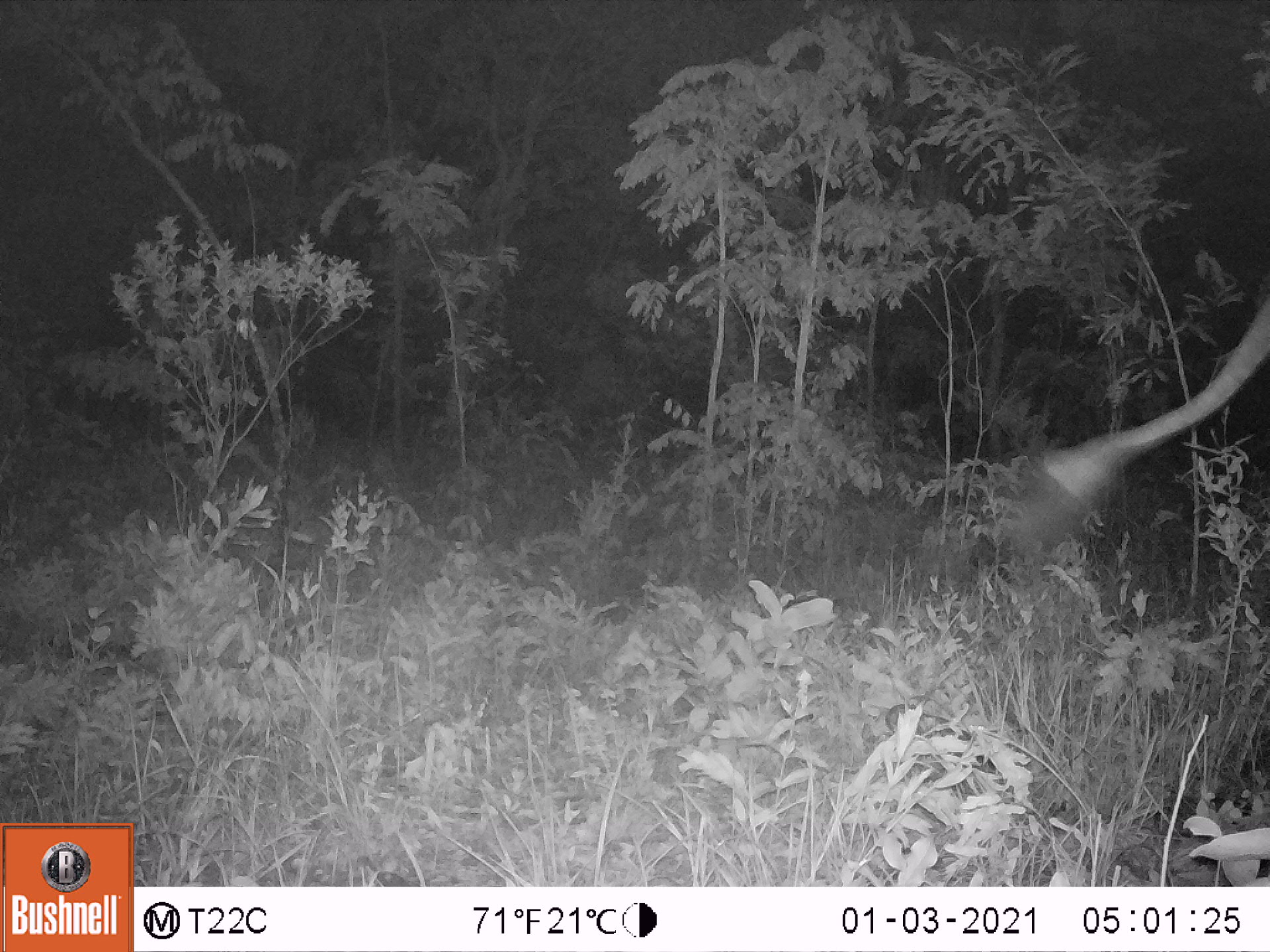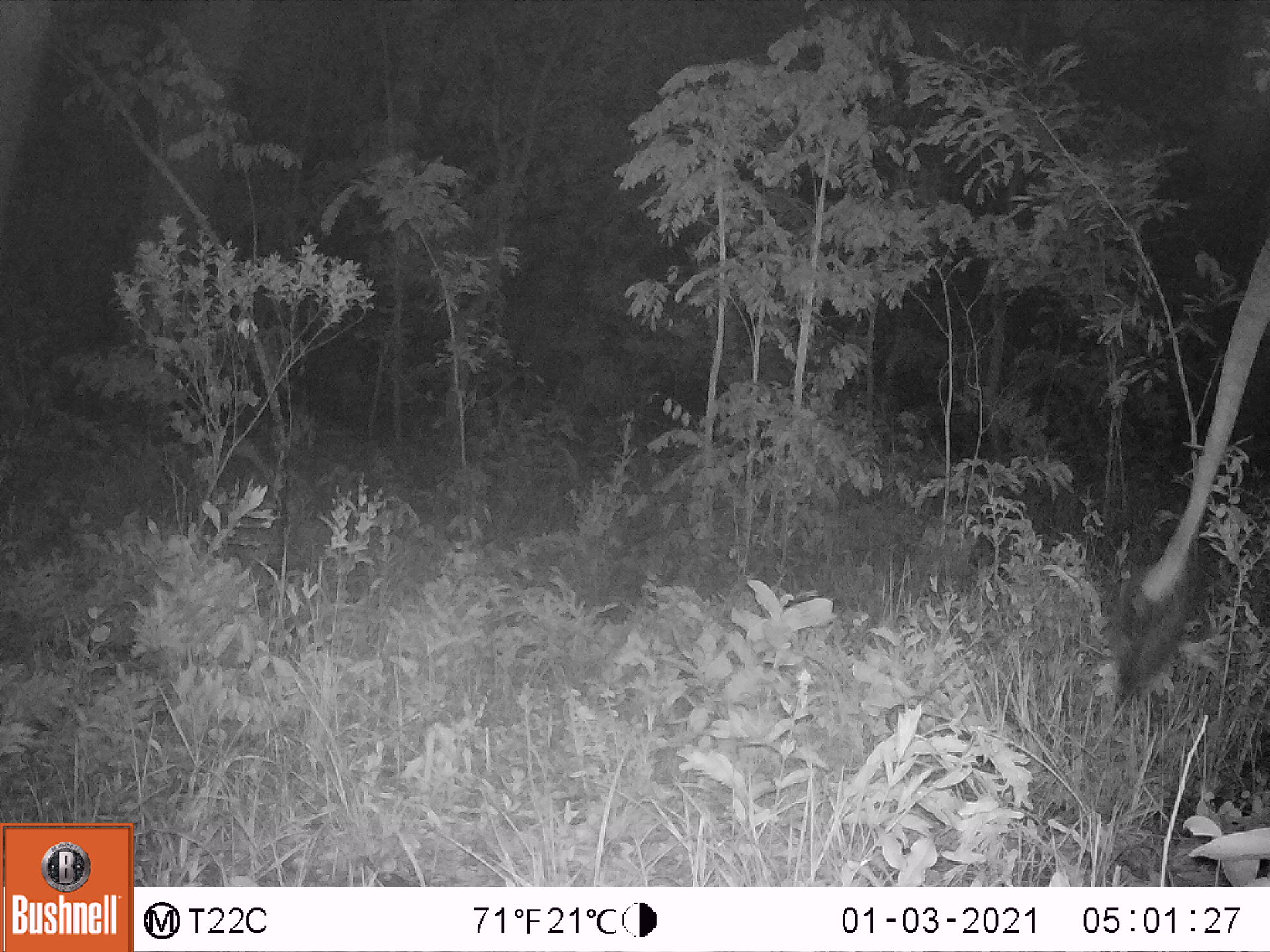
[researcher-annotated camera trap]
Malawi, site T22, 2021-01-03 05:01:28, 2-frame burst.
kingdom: Animalia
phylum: Chordata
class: Mammalia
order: Proboscidea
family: Elephantidae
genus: Loxodonta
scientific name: Loxodonta africana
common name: african savanna elephant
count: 1